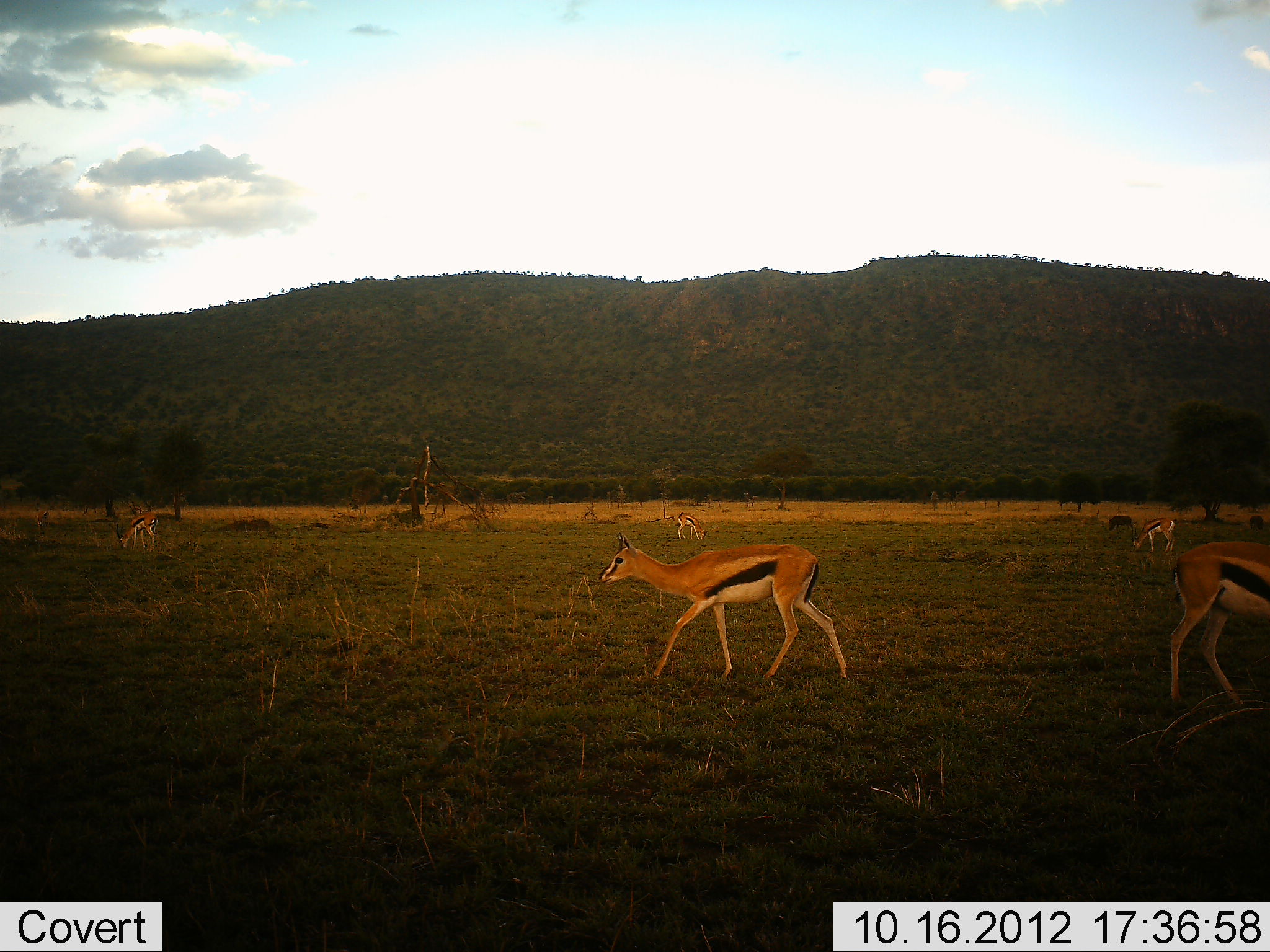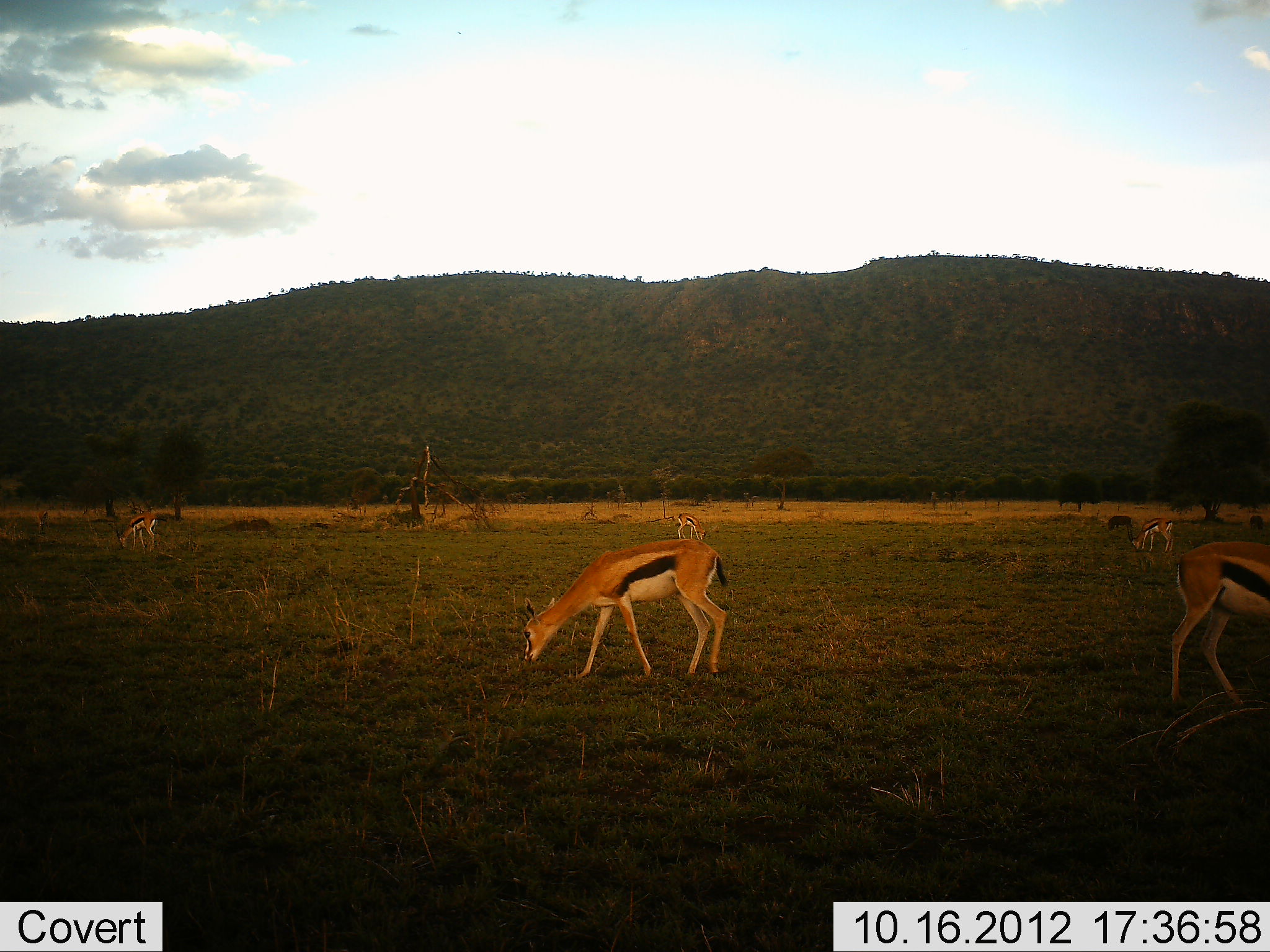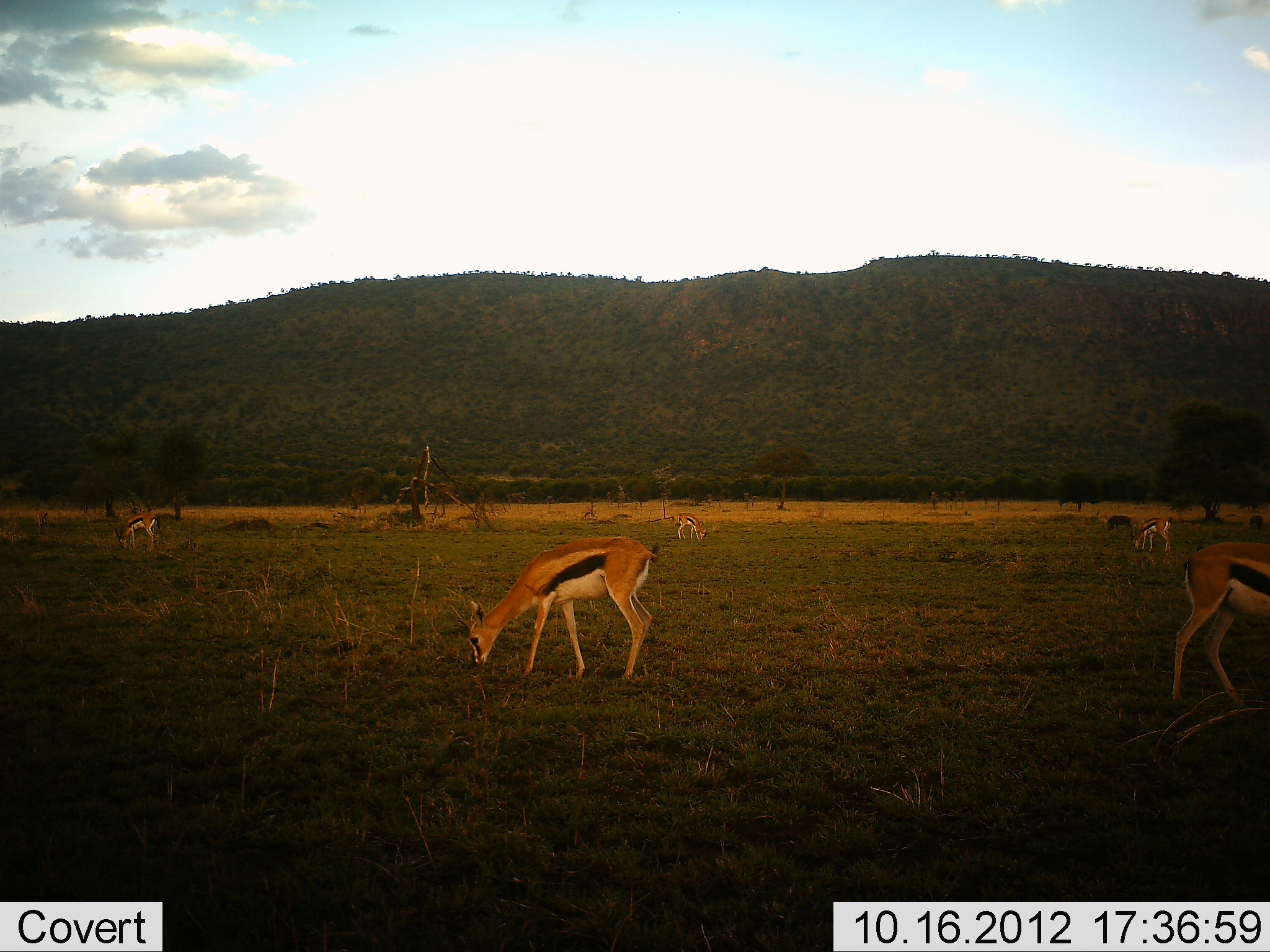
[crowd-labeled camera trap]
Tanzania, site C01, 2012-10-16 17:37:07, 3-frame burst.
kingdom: Animalia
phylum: Chordata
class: Mammalia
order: Artiodactyla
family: Bovidae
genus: Eudorcas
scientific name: Eudorcas thomsonii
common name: thomson's gazelle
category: gazellethomsons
Gazellethomsons (thomson's gazelle) (Eudorcas thomsonii), count 5. Behavior (volunteer vote fractions): standing 8%, resting 0%, moving 25%, interacting 0%. Young present (vote fraction): 0%. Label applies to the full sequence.